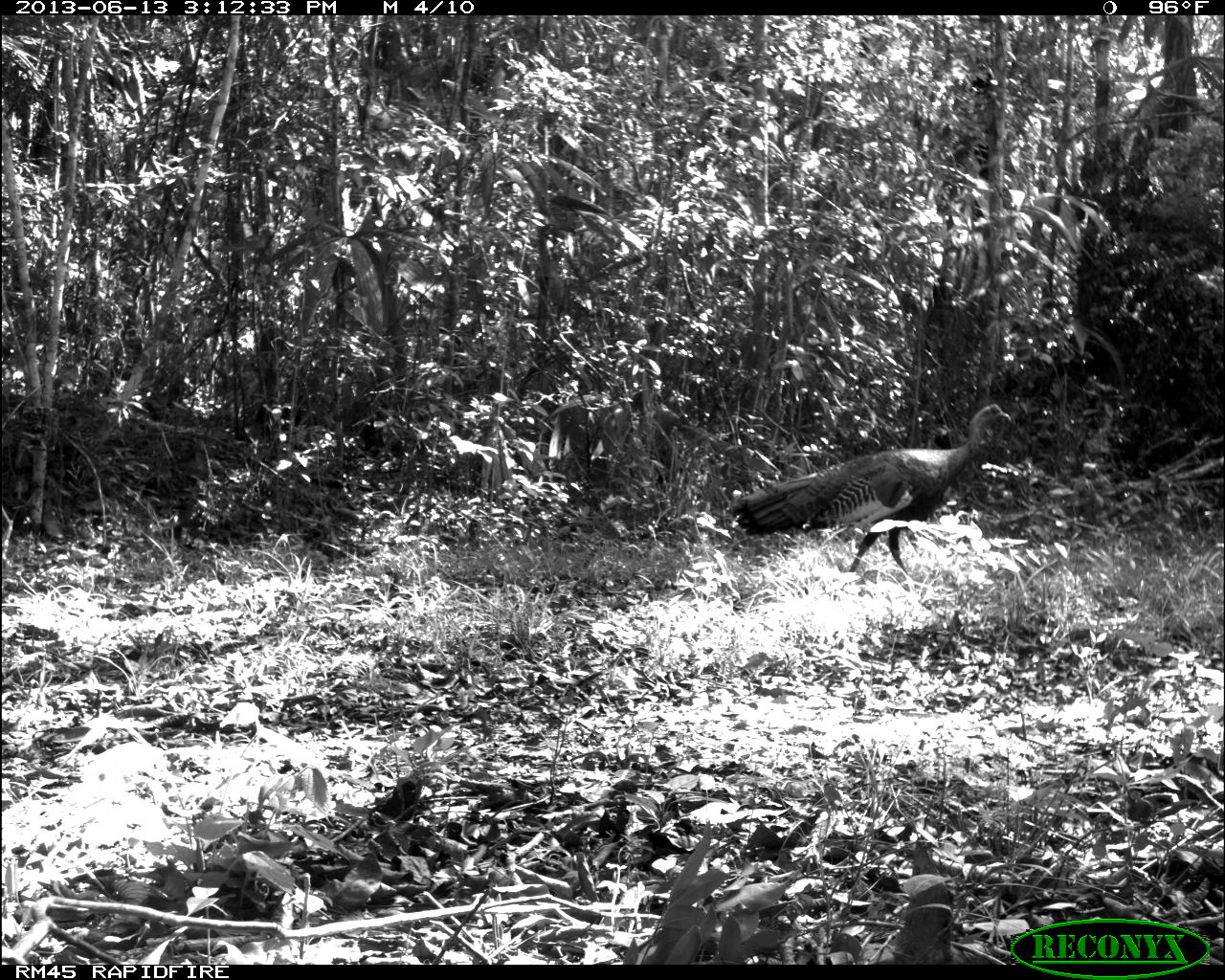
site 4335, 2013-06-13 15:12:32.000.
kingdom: Animalia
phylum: Chordata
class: Aves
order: Galliformes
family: Phasianidae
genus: Meleagris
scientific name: Meleagris ocellata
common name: ocellated turkey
Meleagris ocellata (ocellated turkey), count 1, sex female.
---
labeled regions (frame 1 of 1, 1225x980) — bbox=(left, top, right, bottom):
meleagris ocellata: bbox=(728, 402, 1011, 589)